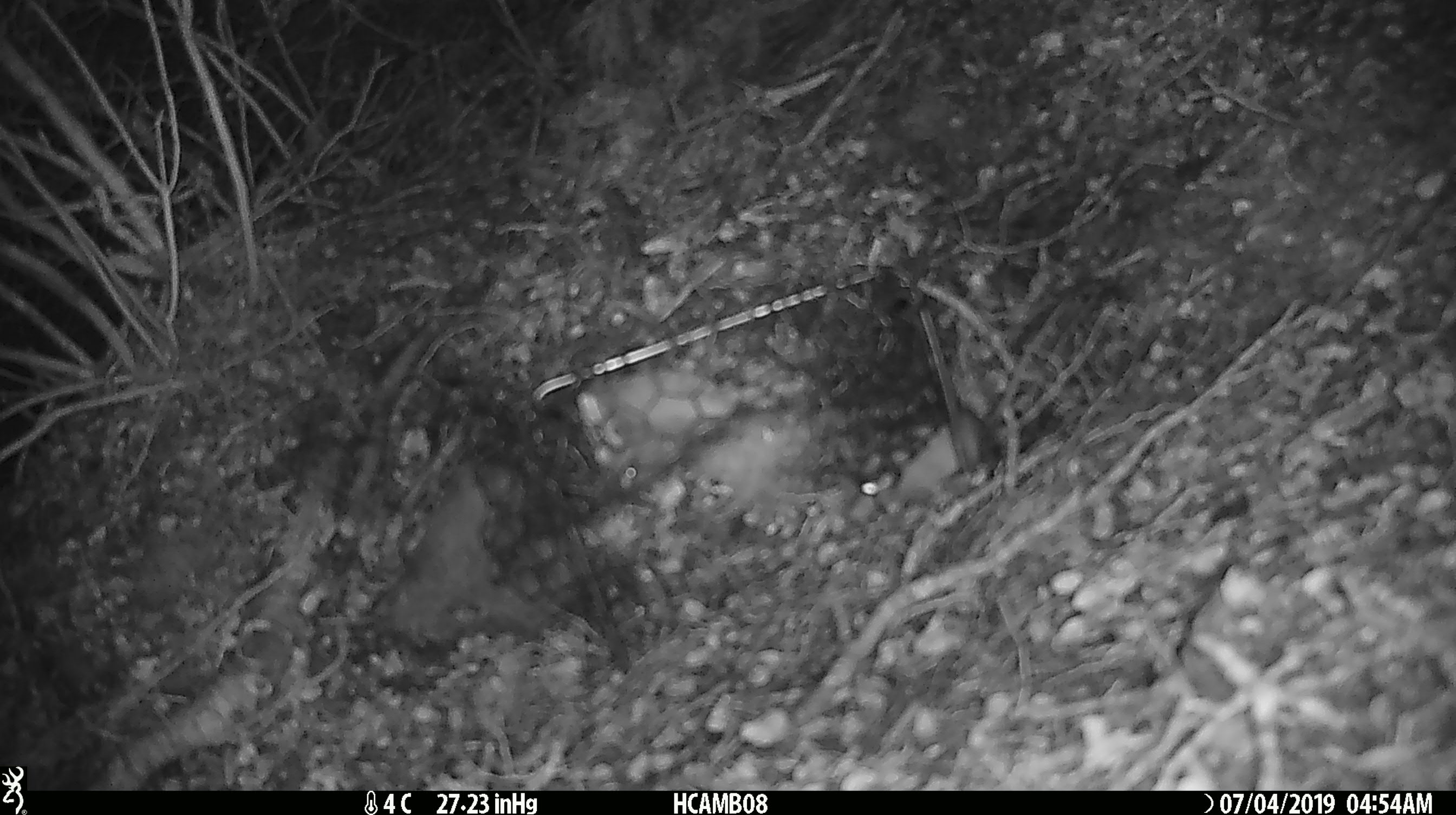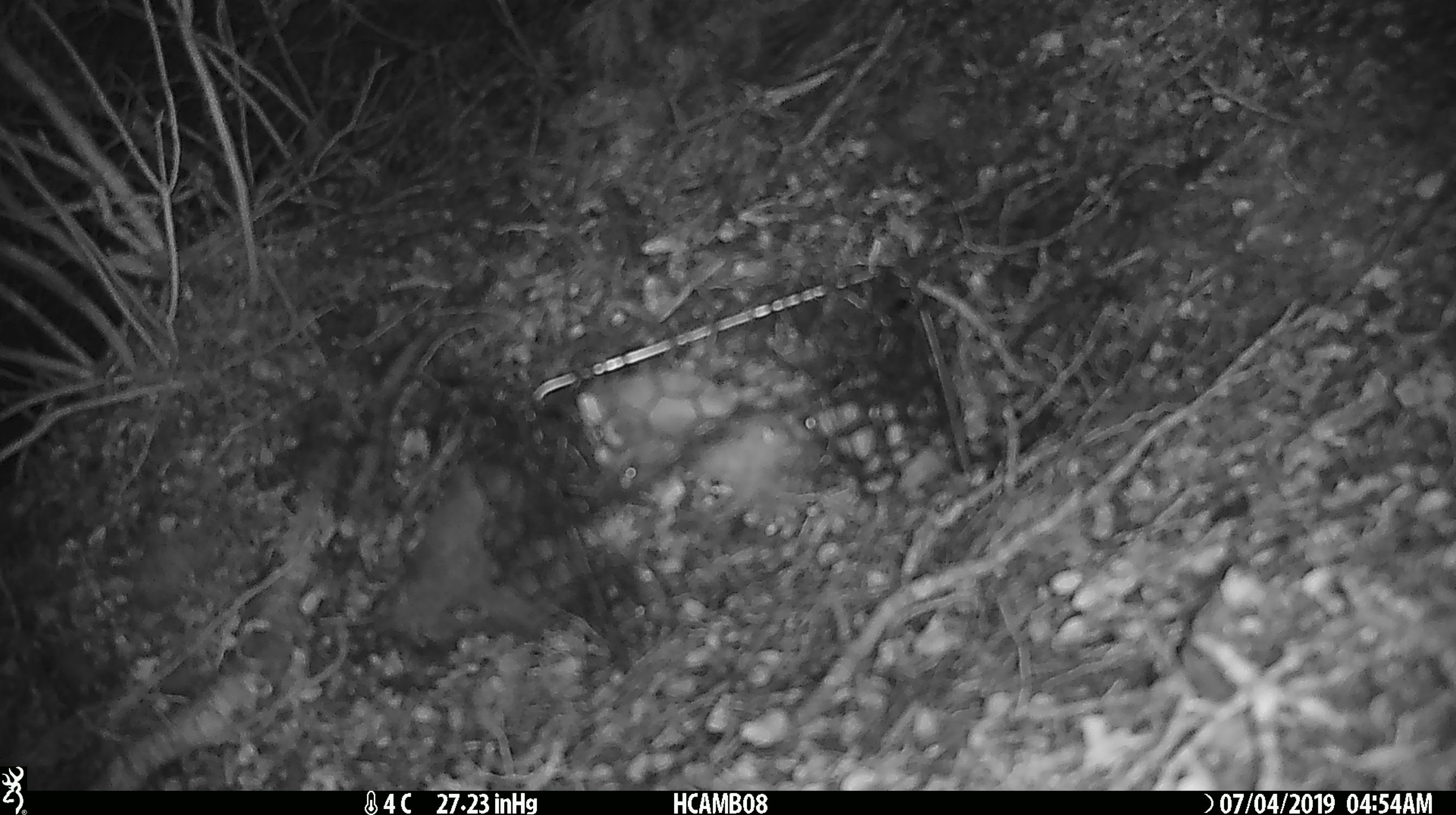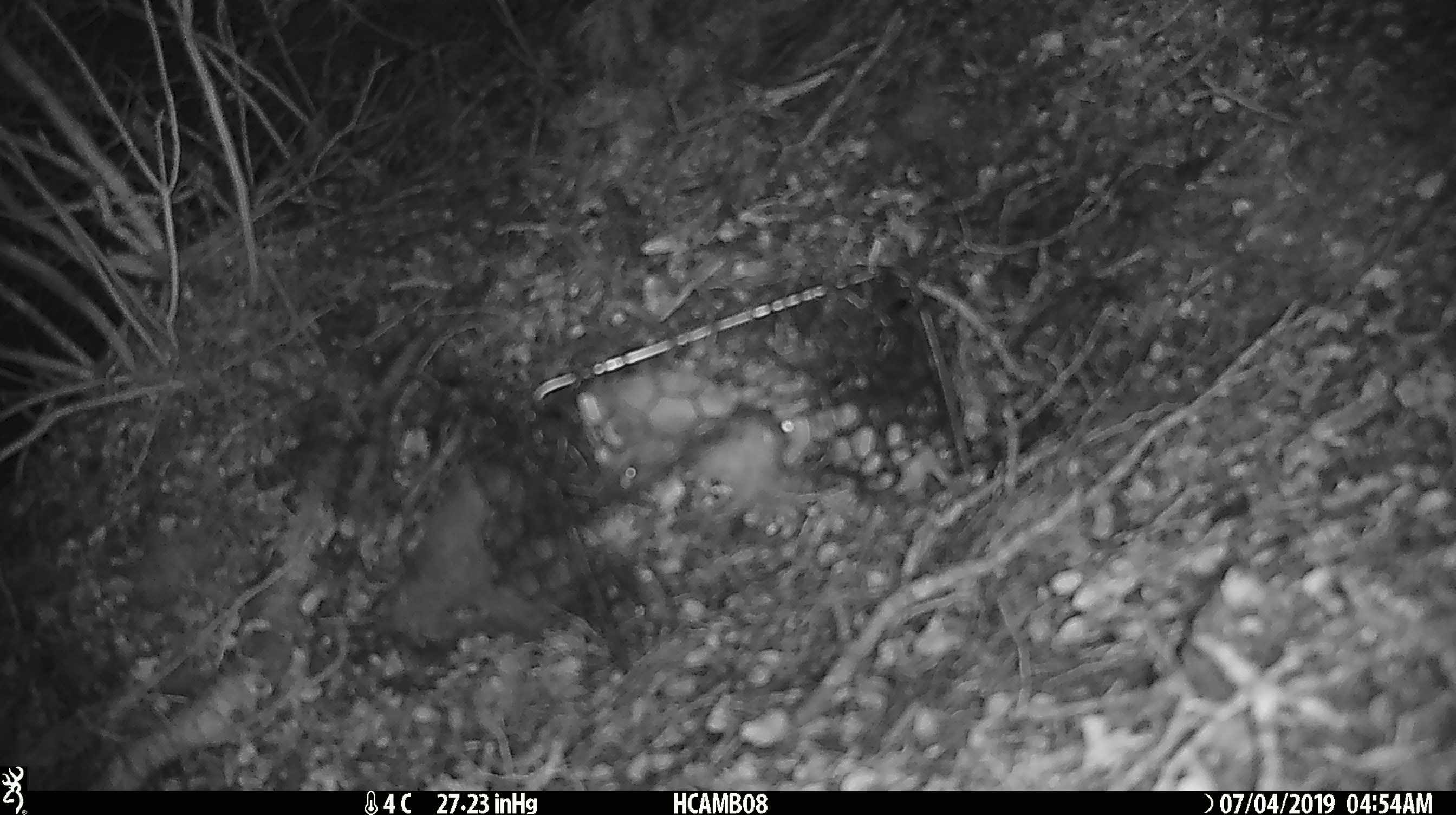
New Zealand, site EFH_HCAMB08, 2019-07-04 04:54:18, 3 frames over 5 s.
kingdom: Animalia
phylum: Chordata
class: Mammalia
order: Rodentia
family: Muridae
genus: Mus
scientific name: Mus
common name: mouse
Mouse (Mus).